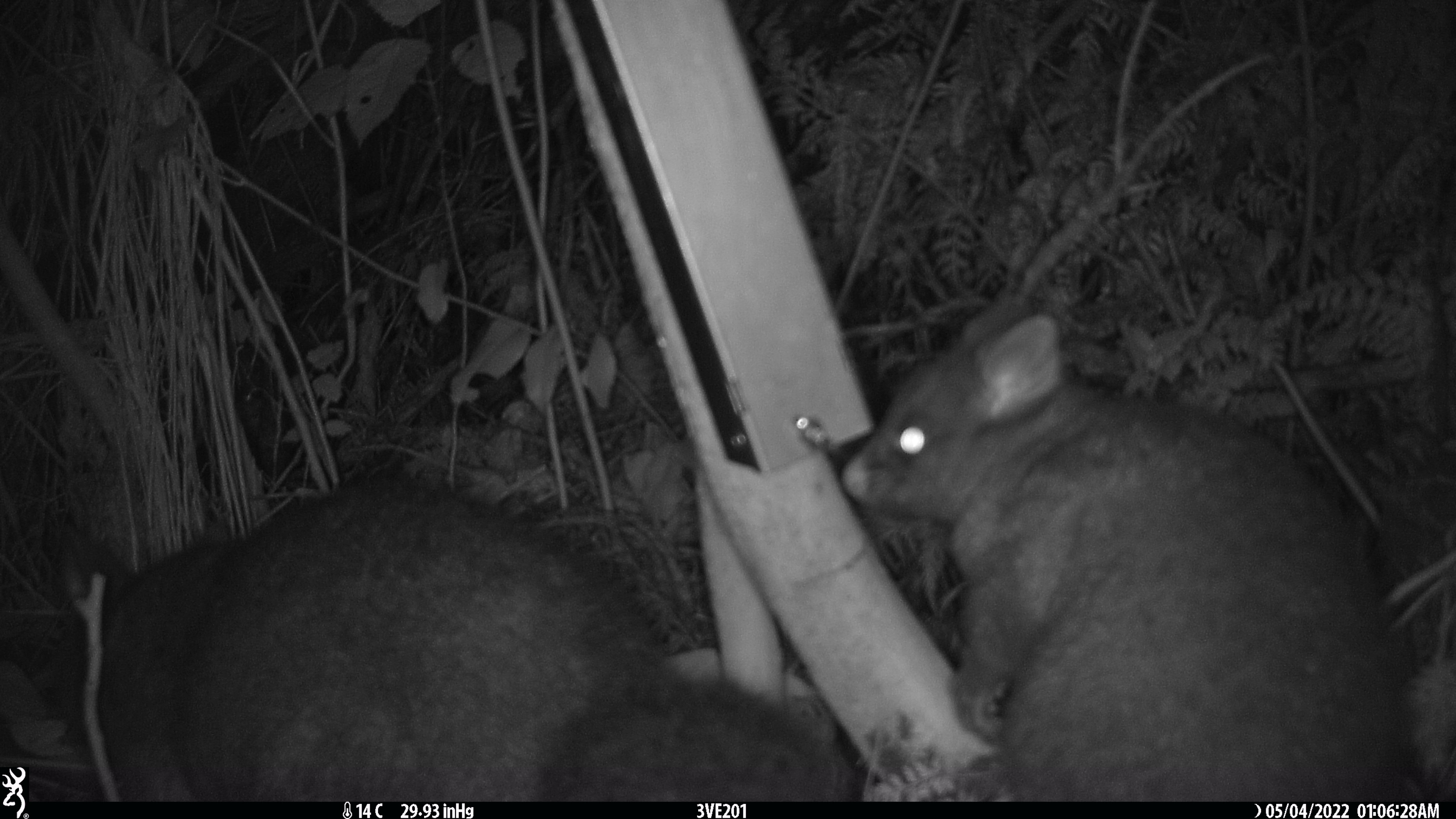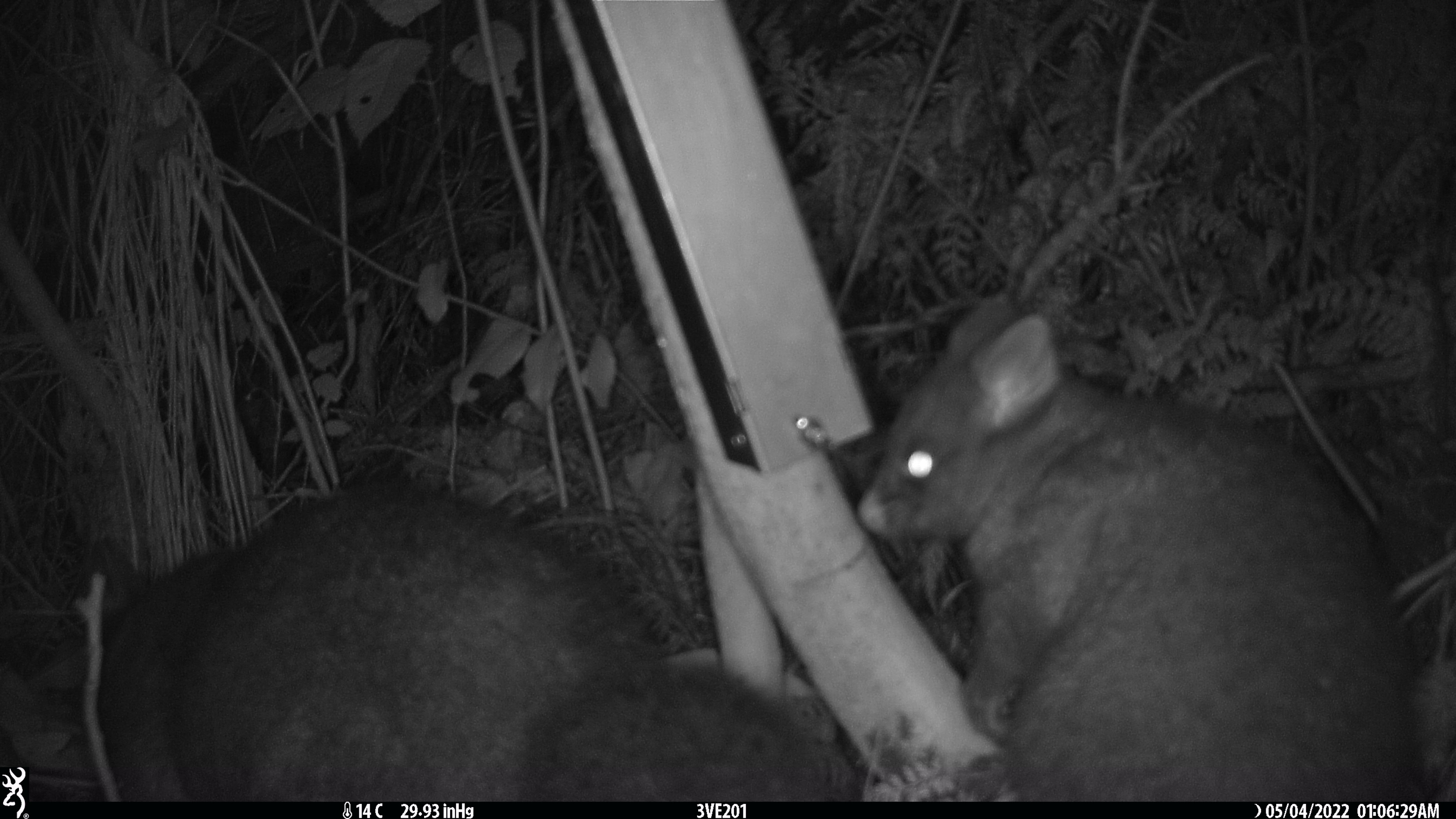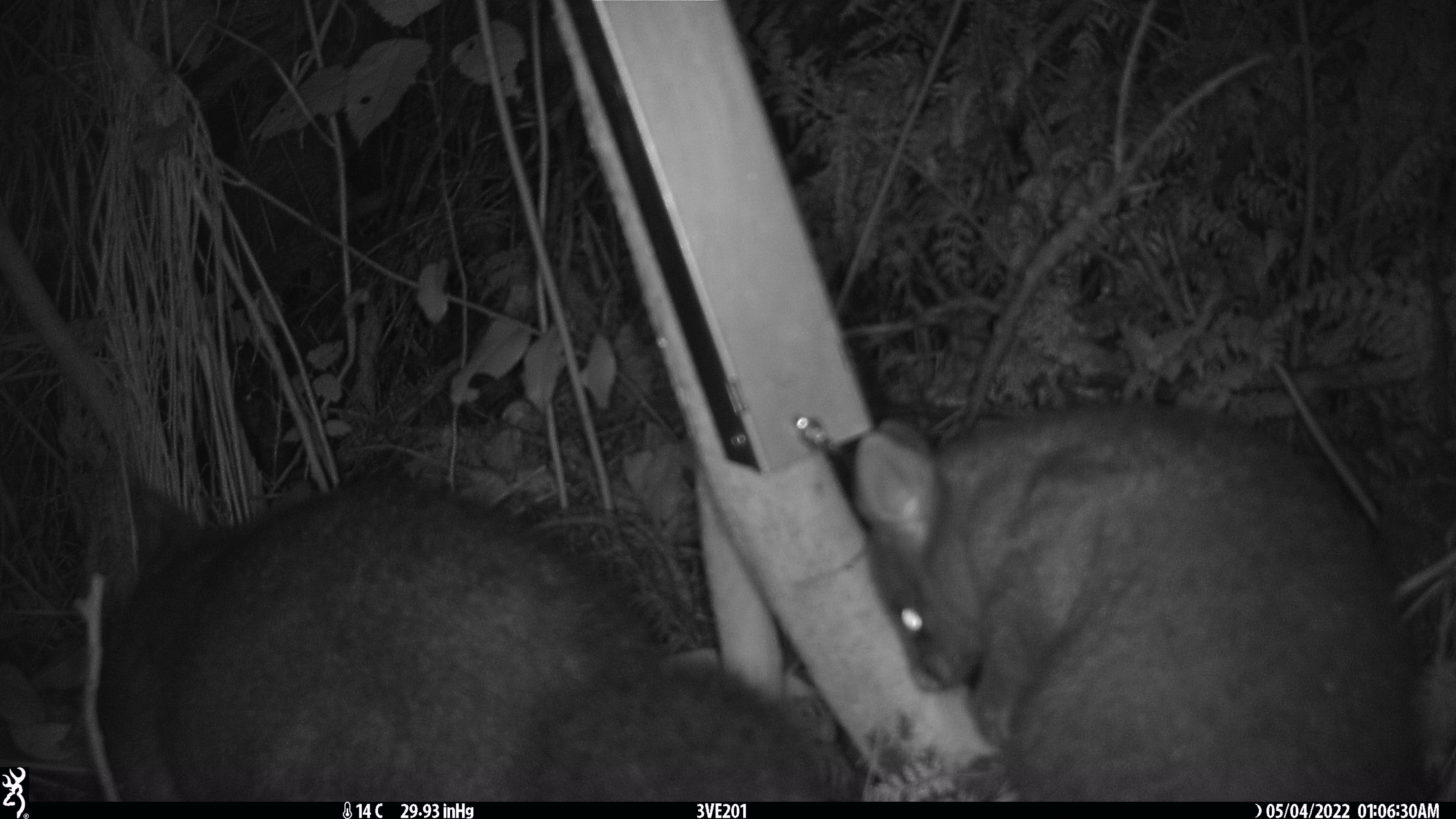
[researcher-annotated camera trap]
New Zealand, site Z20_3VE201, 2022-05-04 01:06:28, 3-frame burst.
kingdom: Animalia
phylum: Chordata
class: Mammalia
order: Diprotodontia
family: Phalangeridae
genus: Trichosurus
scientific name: Trichosurus vulpecula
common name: common brushtail possum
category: possum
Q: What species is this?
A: Possum (common brushtail possum) (Trichosurus vulpecula).